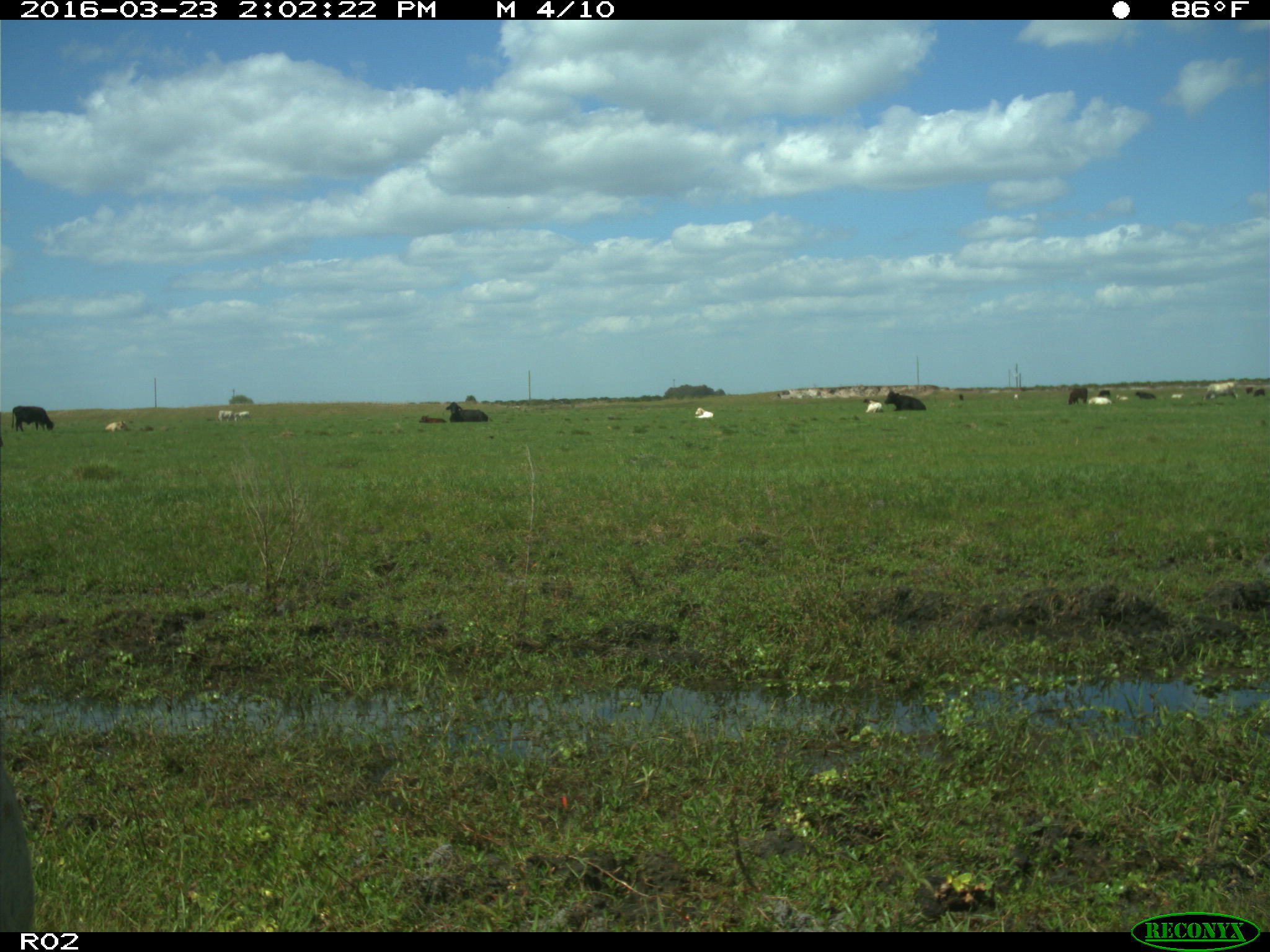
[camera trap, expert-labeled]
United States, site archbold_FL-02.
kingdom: Animalia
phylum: Chordata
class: Mammalia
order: Artiodactyla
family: Bovidae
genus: Bos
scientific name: Bos taurus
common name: domestic cow